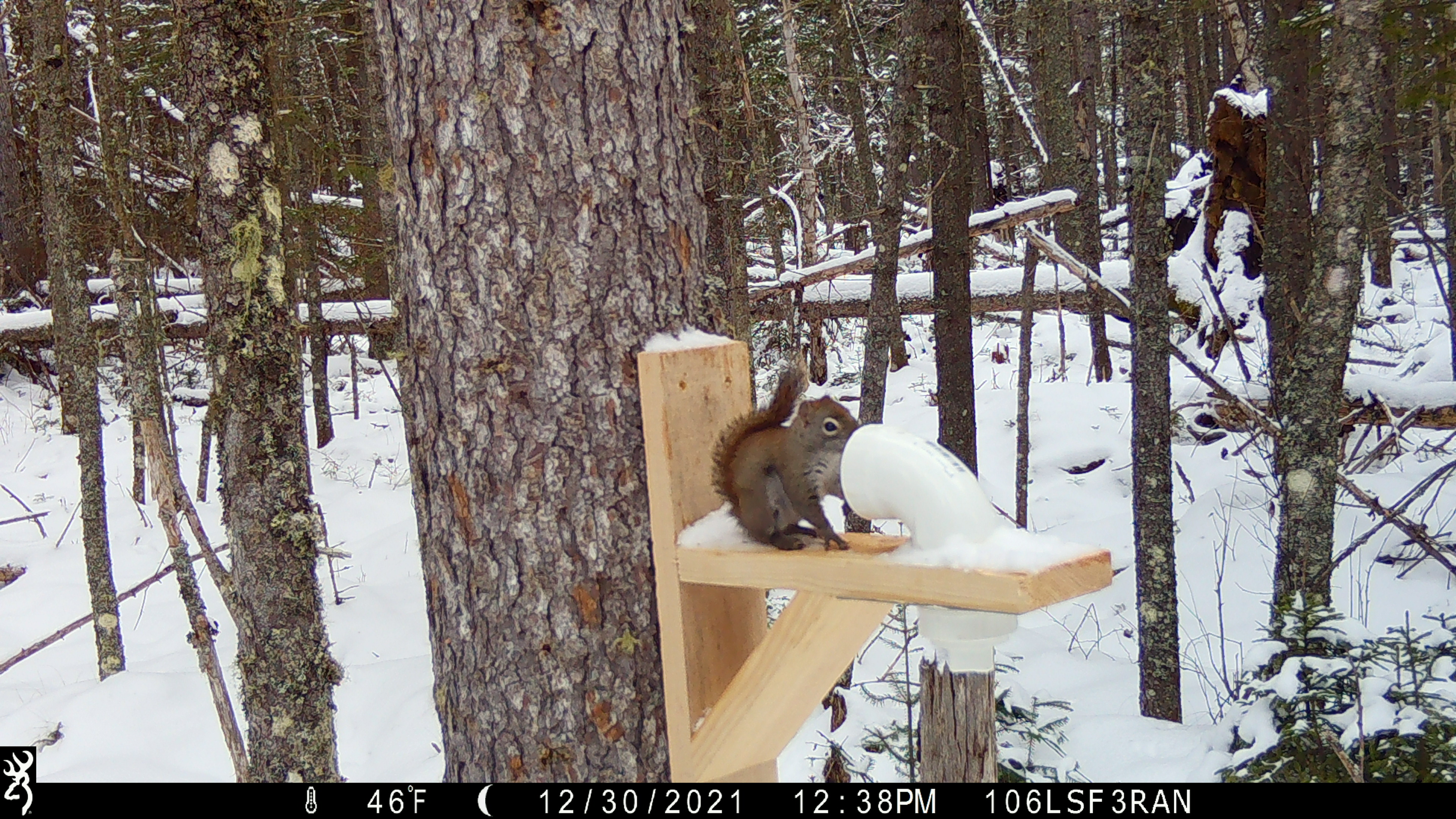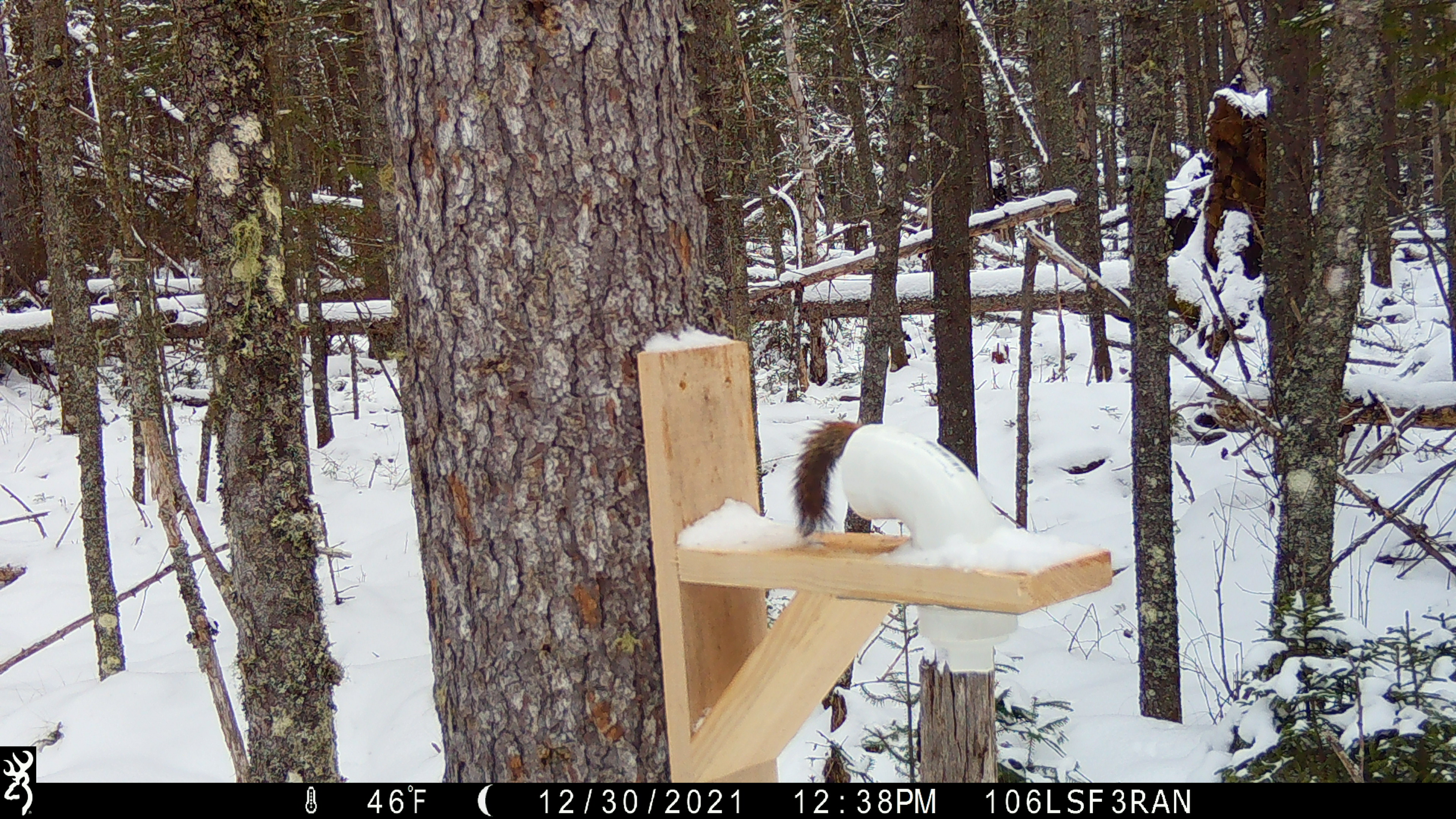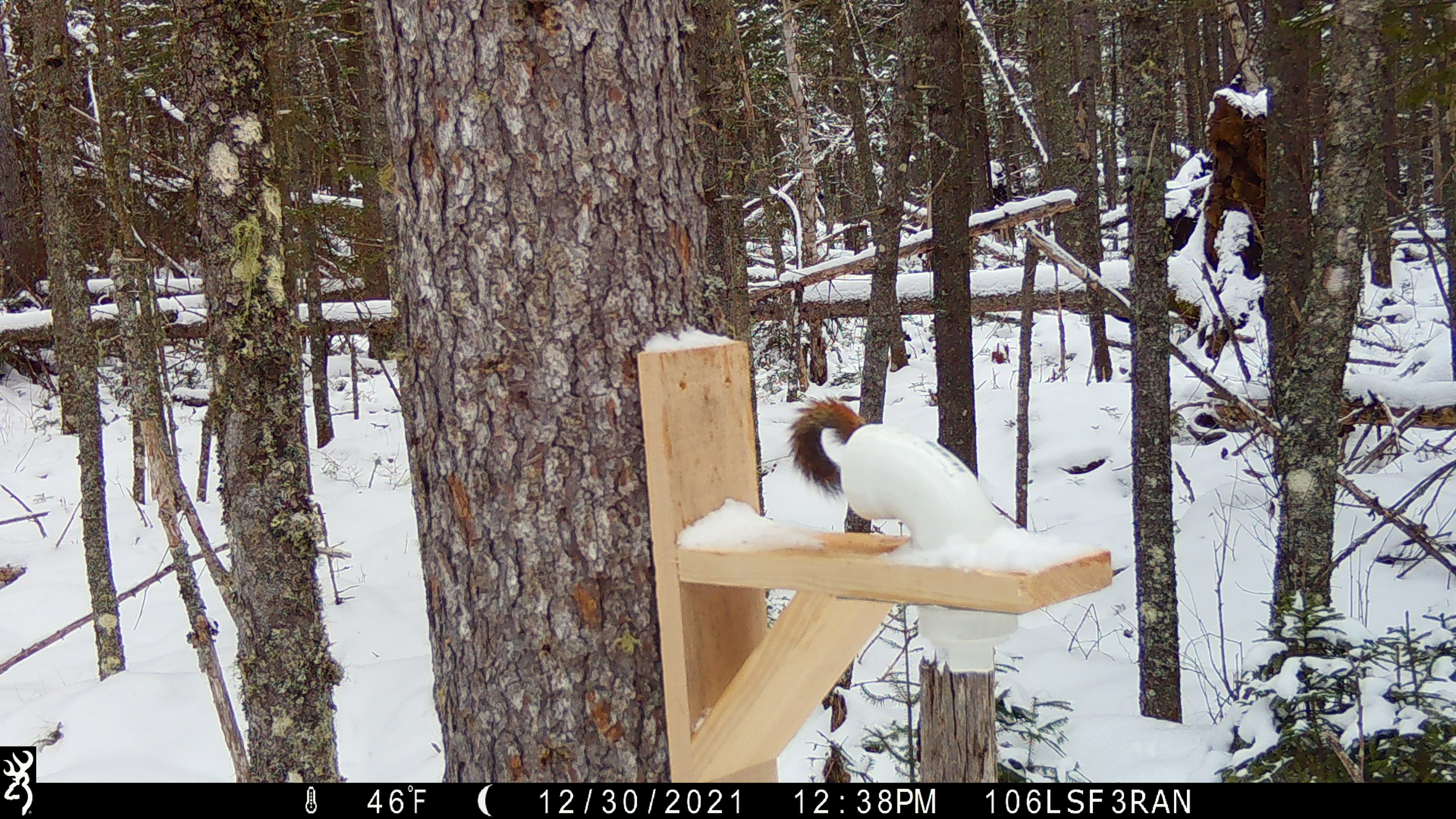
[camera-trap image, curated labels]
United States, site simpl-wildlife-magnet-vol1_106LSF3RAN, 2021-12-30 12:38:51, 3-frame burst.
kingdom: Animalia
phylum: Chordata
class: Mammalia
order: Rodentia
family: Sciuridae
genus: Tamiasciurus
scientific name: Tamiasciurus hudsonicus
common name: red squirrel